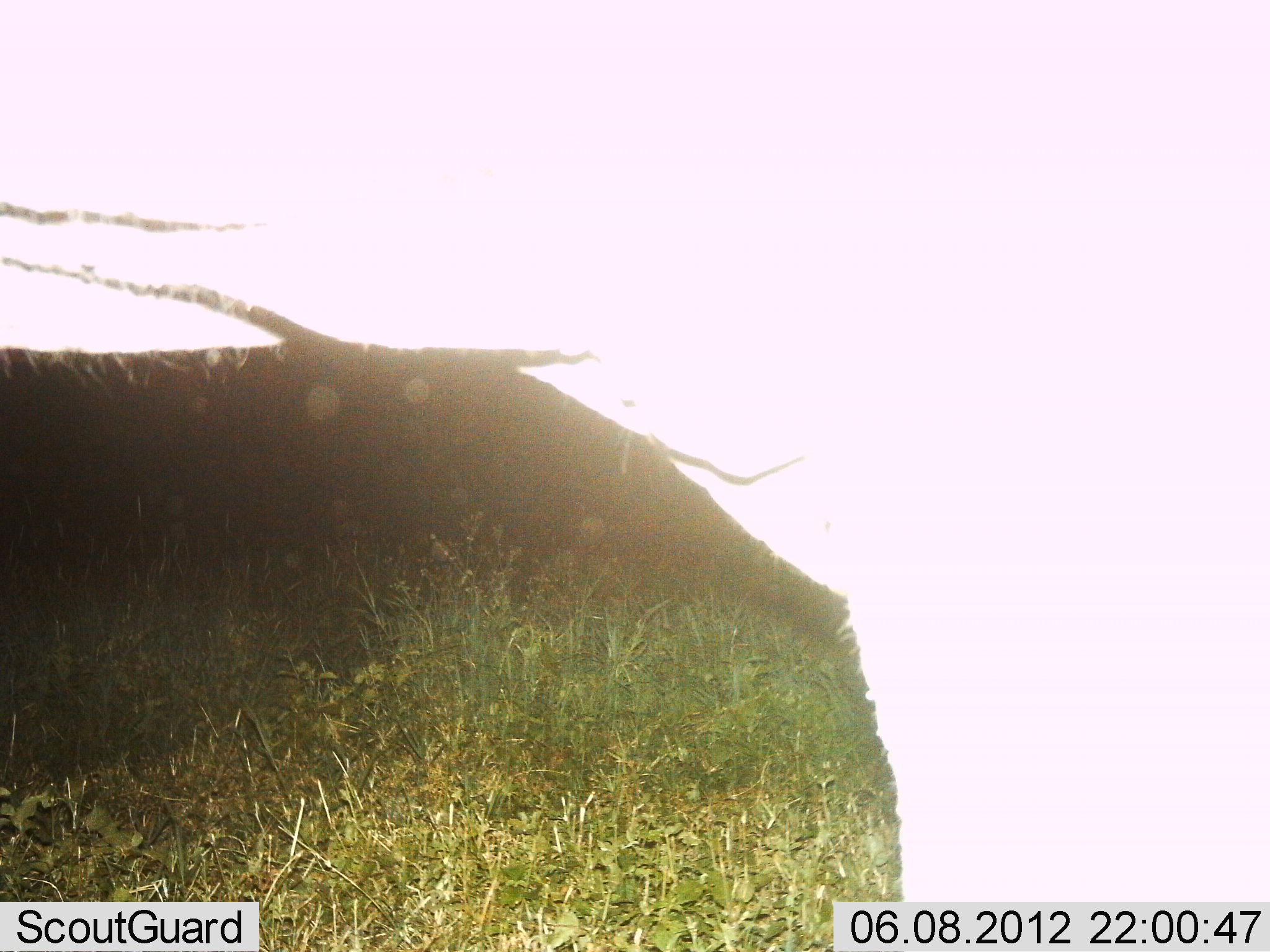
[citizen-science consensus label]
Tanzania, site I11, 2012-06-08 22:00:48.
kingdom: Animalia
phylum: Chordata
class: Mammalia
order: Proboscidea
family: Elephantidae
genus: Loxodonta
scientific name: Loxodonta africana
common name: african bush elephant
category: elephant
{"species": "elephant (african bush elephant) (Loxodonta africana)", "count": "1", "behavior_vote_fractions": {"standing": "100%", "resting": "0%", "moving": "0%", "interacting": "0%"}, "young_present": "0%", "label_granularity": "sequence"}